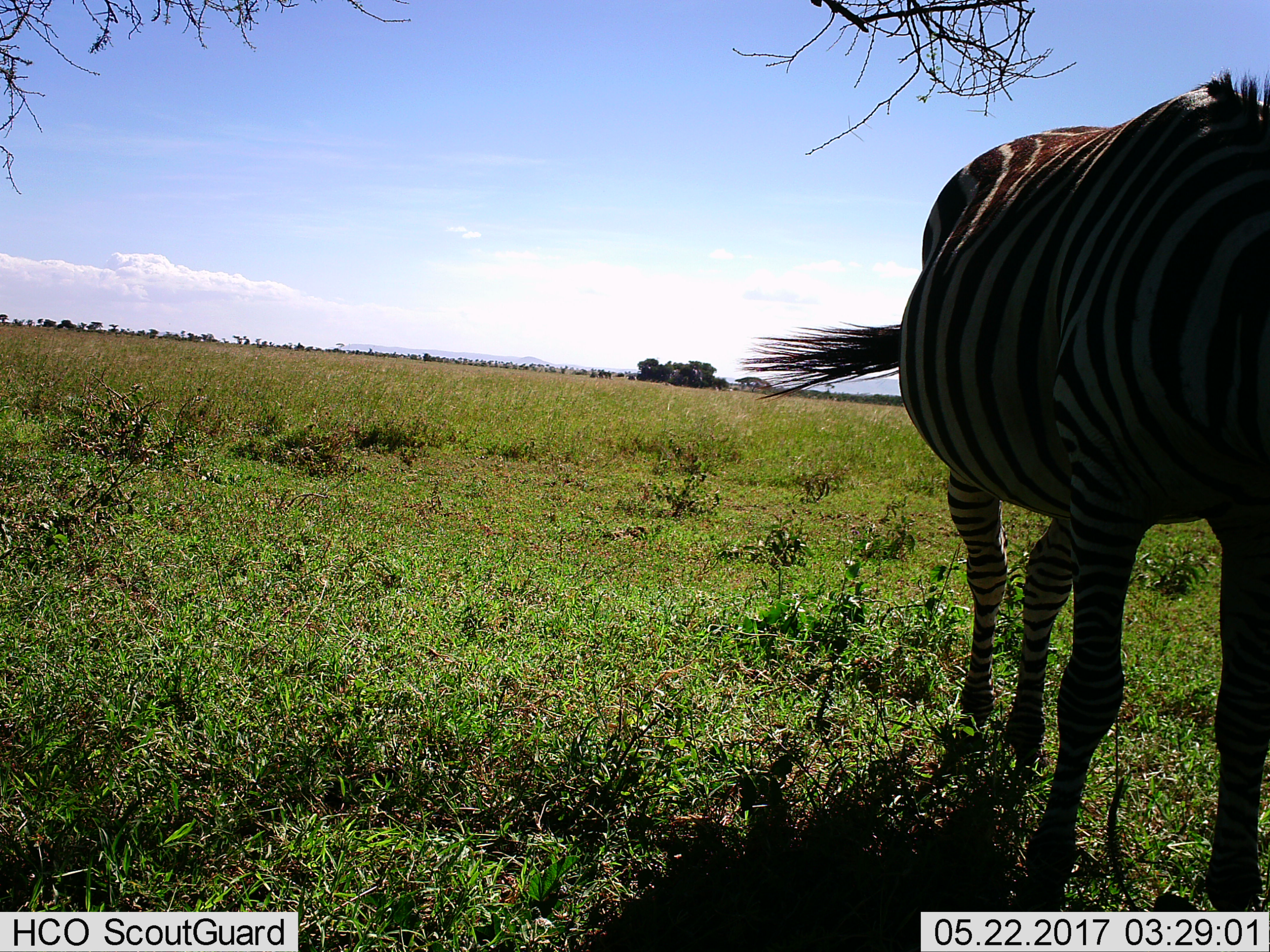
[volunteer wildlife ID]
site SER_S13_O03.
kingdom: Animalia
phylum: Chordata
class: Mammalia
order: Perissodactyla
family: Equidae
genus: Equus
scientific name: Equus quagga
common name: plains zebra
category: zebraplains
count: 1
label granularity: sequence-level